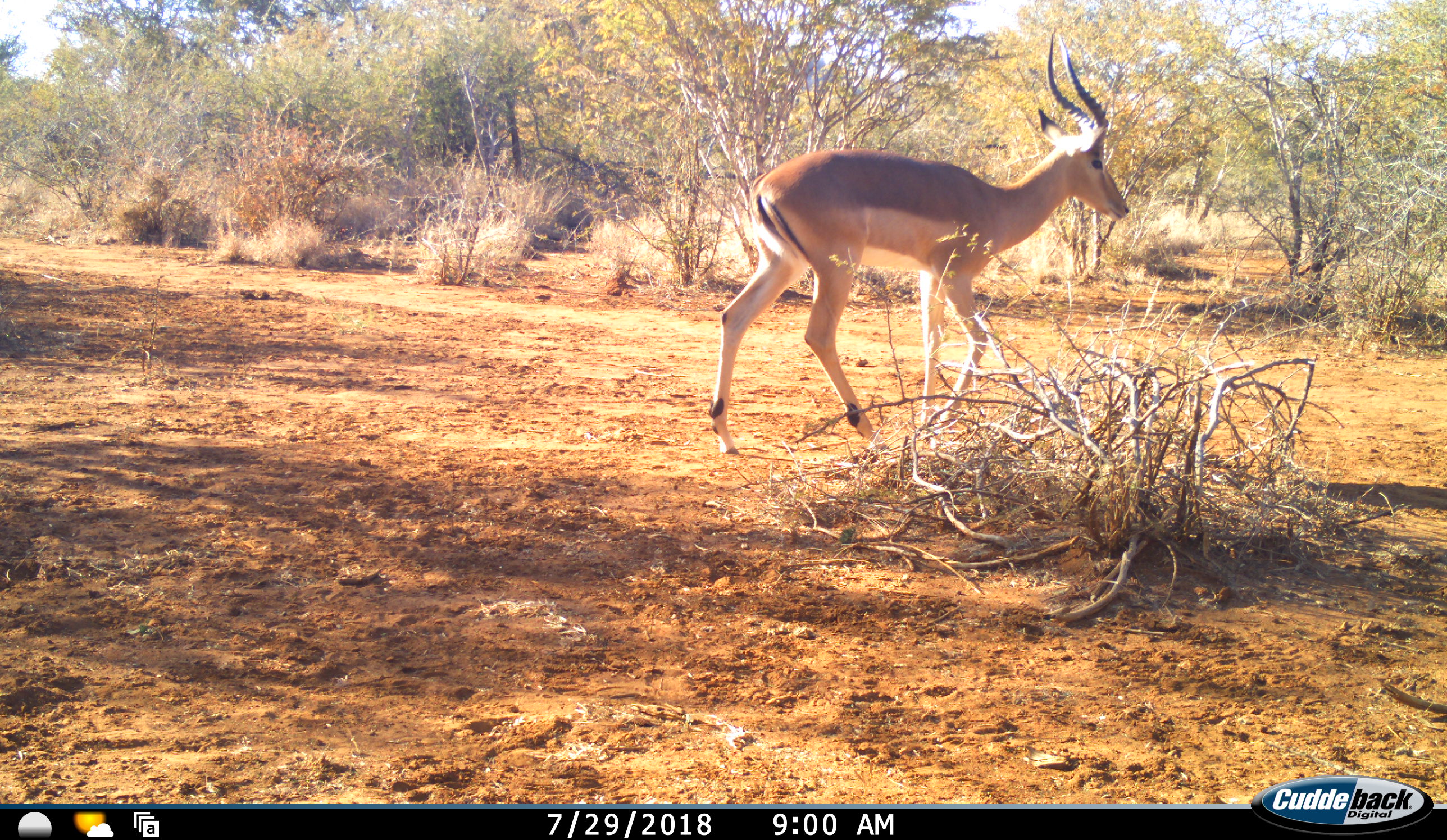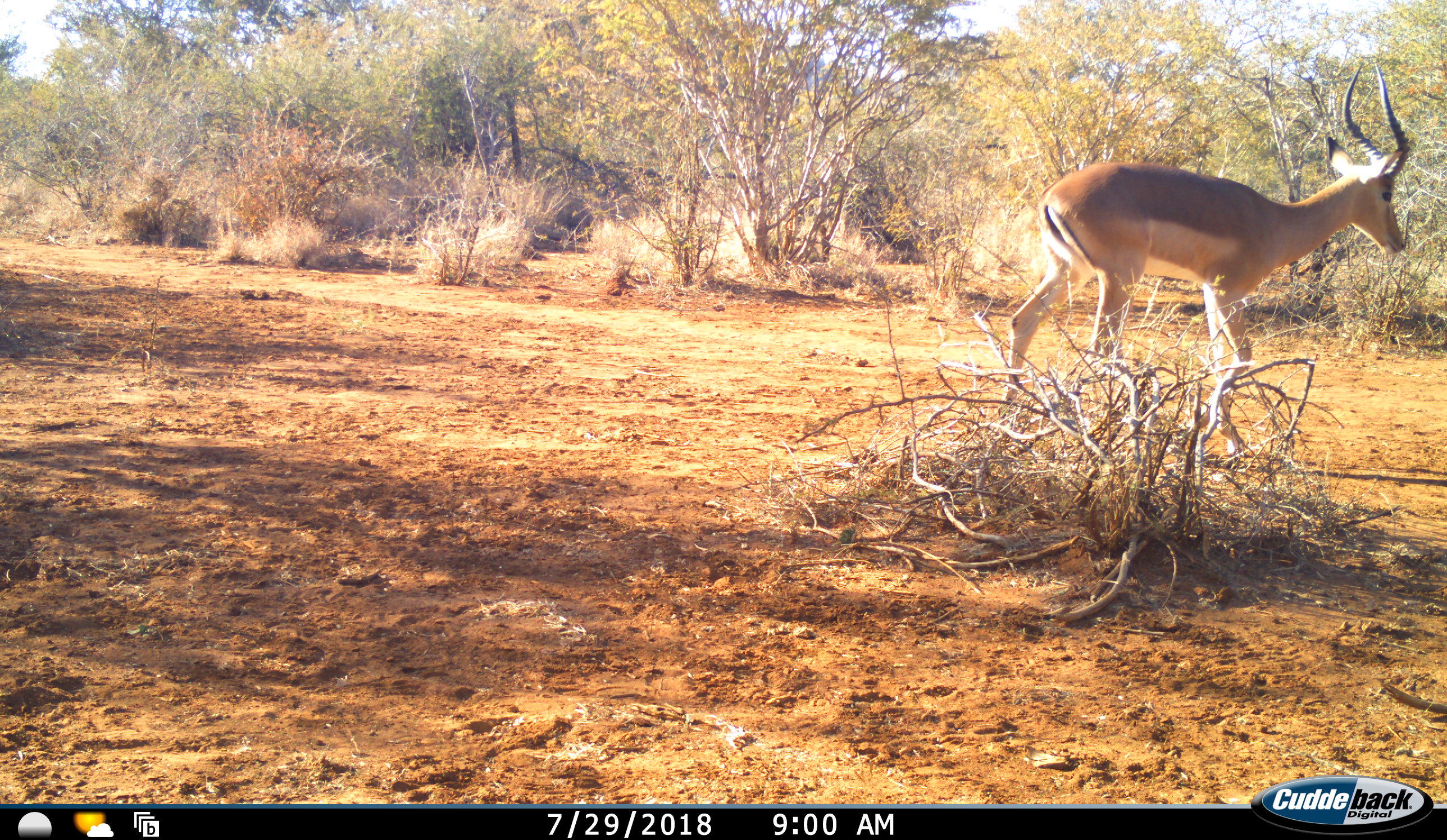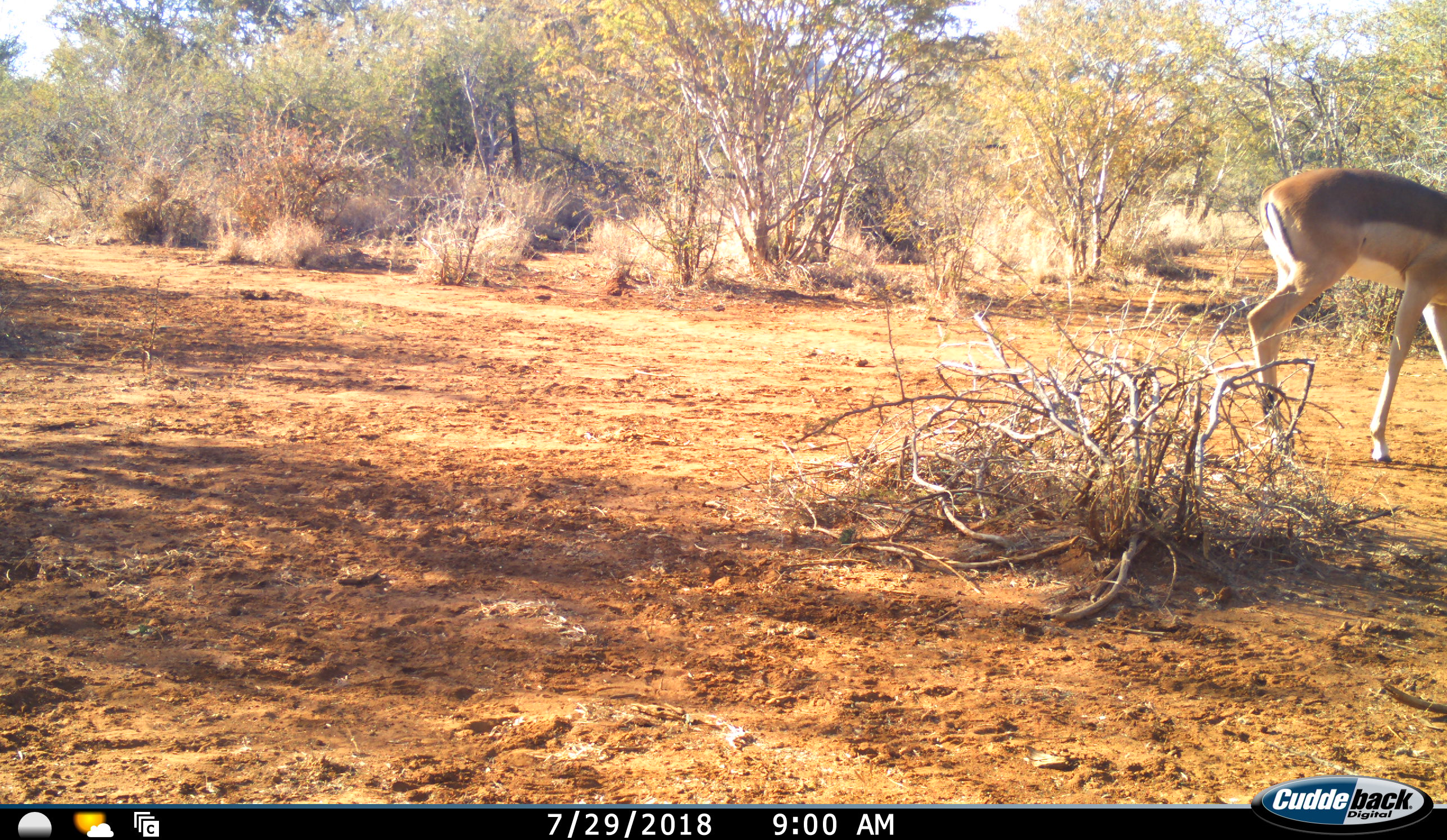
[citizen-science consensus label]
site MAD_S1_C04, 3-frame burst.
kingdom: Animalia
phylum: Chordata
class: Mammalia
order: Artiodactyla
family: Bovidae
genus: Aepyceros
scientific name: Aepyceros melampus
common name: impala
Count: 1.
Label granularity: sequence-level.